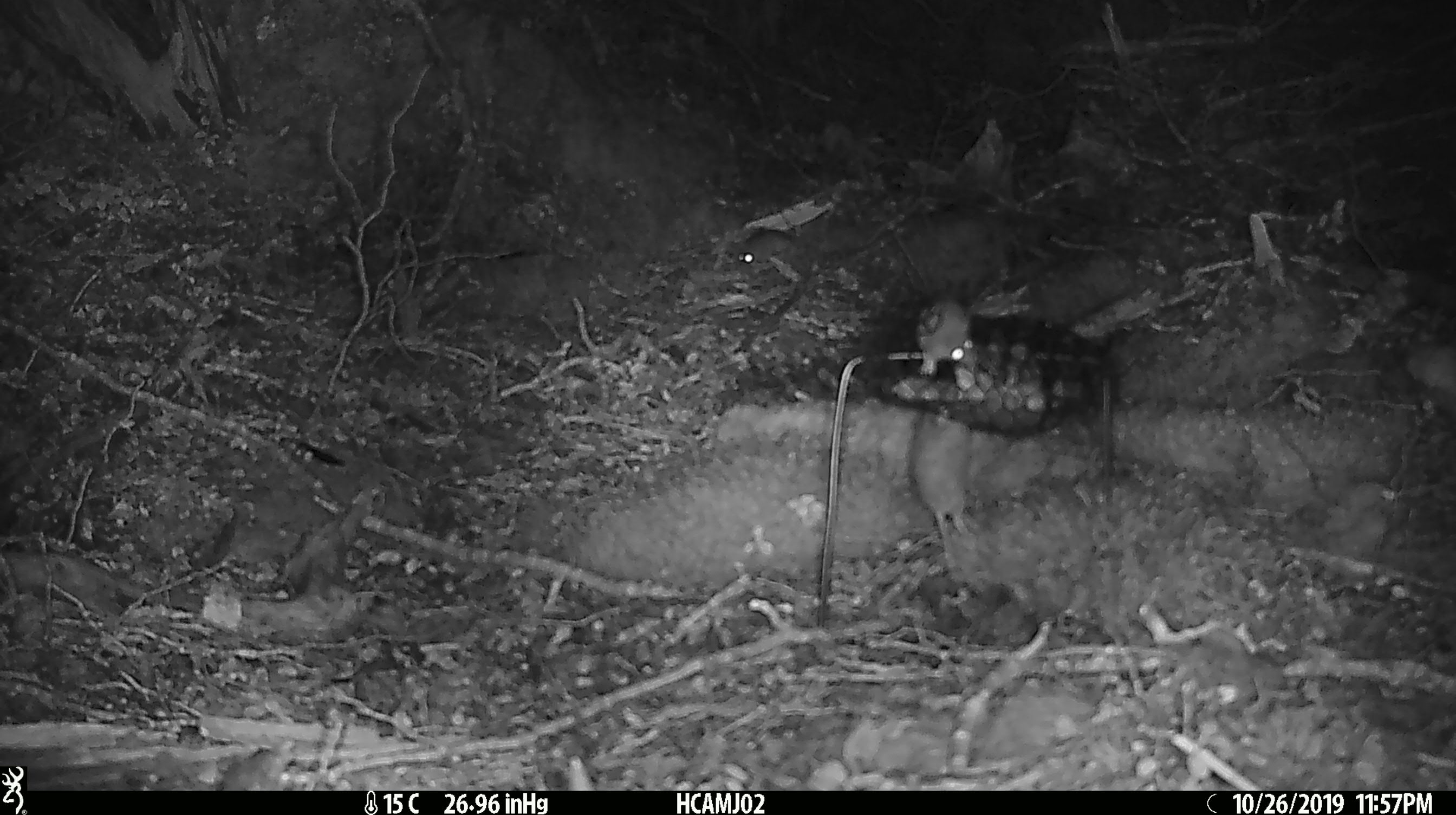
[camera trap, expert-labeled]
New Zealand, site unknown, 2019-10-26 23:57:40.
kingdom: Animalia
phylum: Chordata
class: Mammalia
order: Rodentia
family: Muridae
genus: Mus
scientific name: Mus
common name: mouse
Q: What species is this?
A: Mouse (Mus).